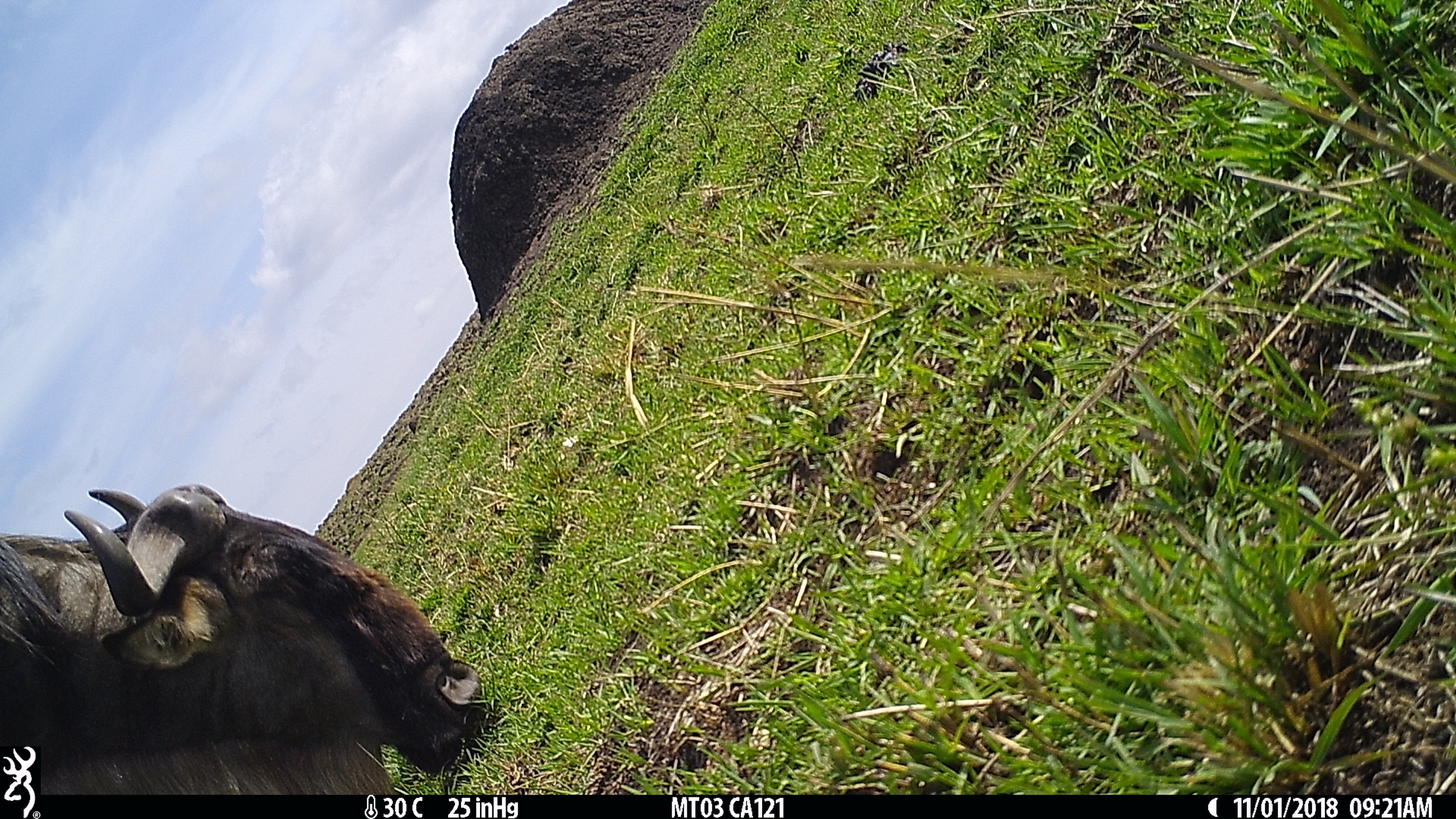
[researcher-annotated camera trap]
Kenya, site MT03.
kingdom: Animalia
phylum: Chordata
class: Mammalia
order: Artiodactyla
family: Bovidae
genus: Connochaetes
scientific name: Connochaetes taurinus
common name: blue wildebeest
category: wildebeest